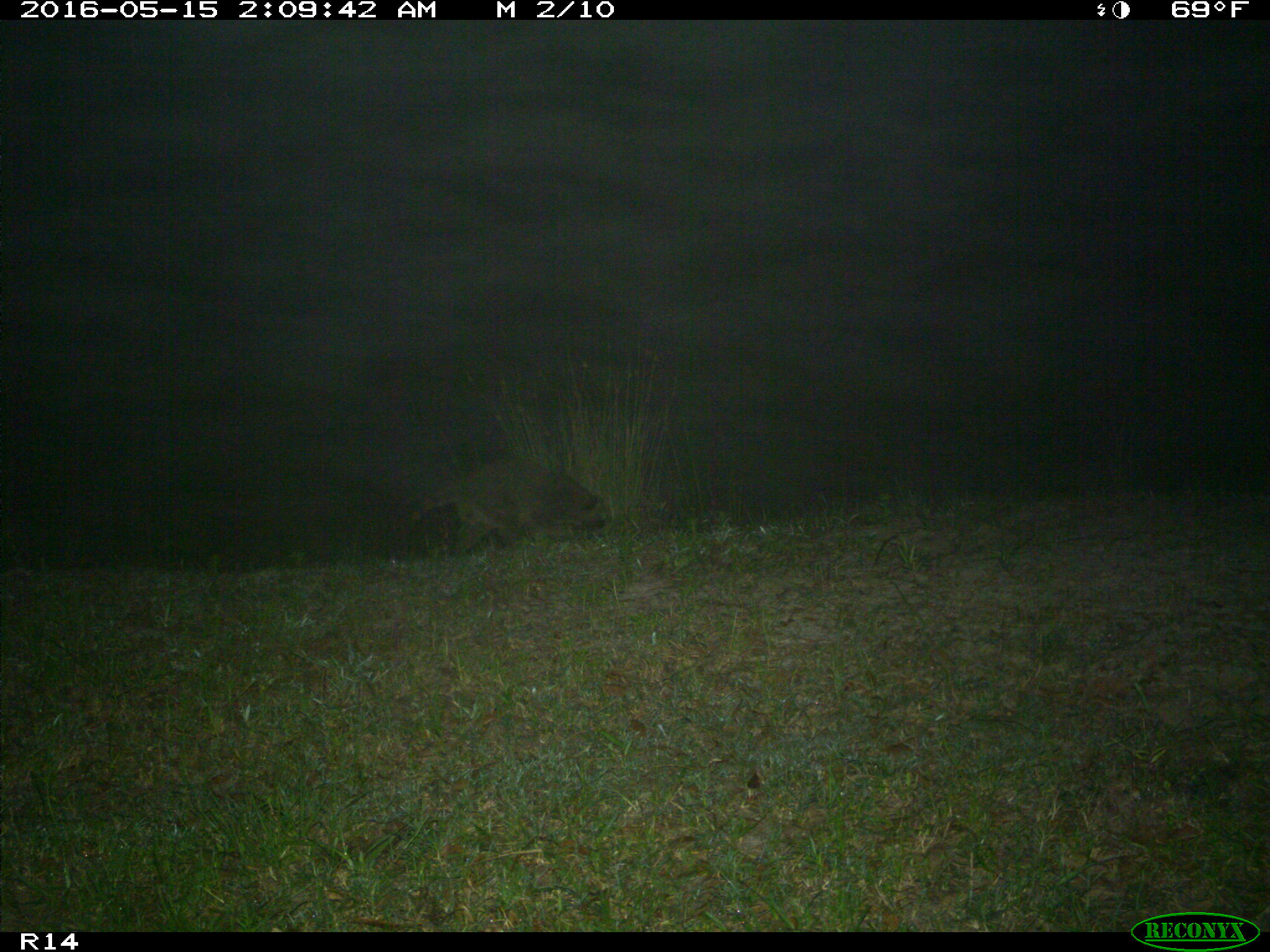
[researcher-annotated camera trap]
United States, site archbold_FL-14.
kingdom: Animalia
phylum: Chordata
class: Mammalia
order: Carnivora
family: Procyonidae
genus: Procyon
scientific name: Procyon lotor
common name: common raccoon